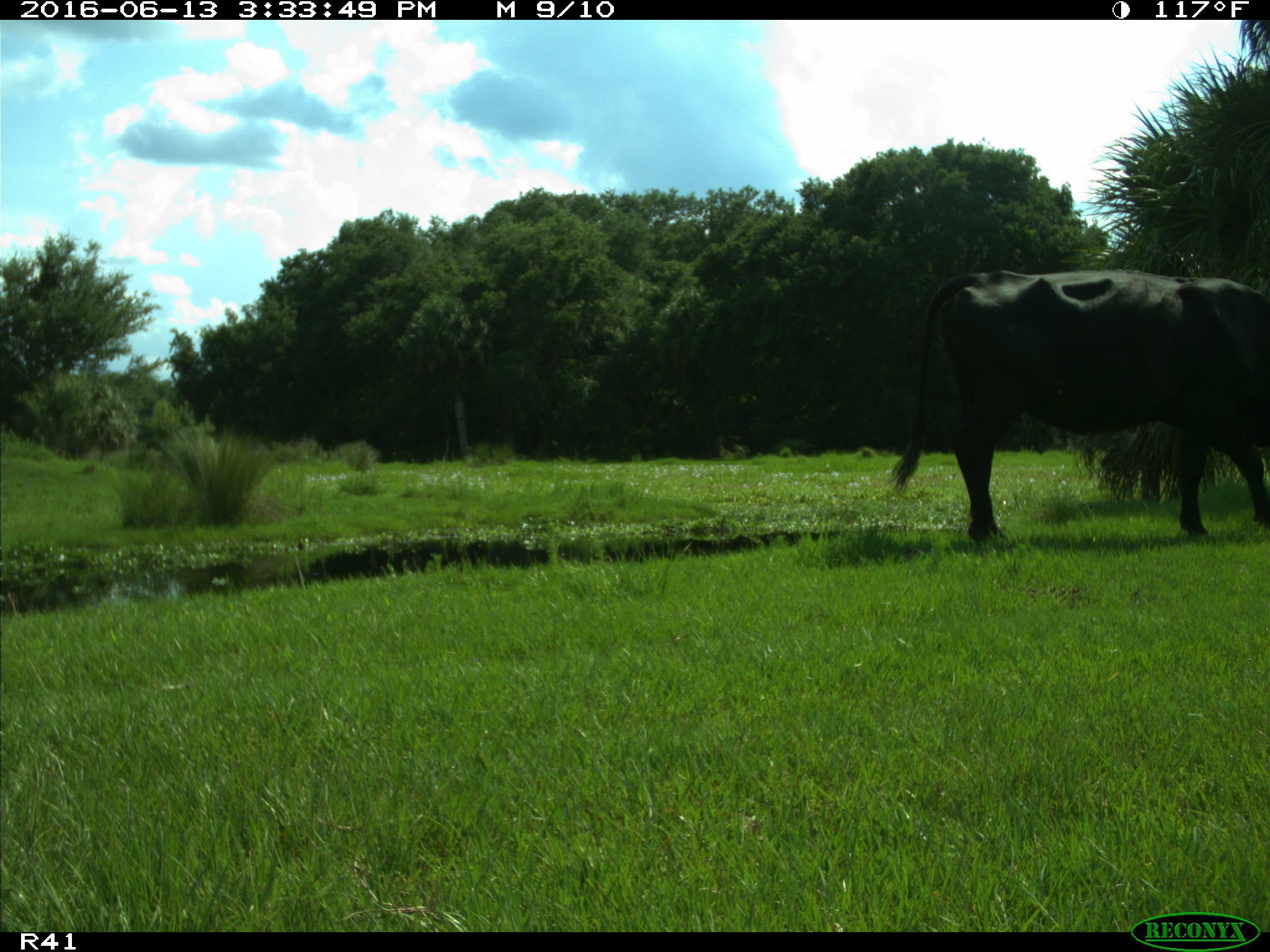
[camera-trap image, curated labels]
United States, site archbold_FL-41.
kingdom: Animalia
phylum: Chordata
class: Mammalia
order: Artiodactyla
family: Bovidae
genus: Bos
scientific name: Bos taurus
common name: domestic cow